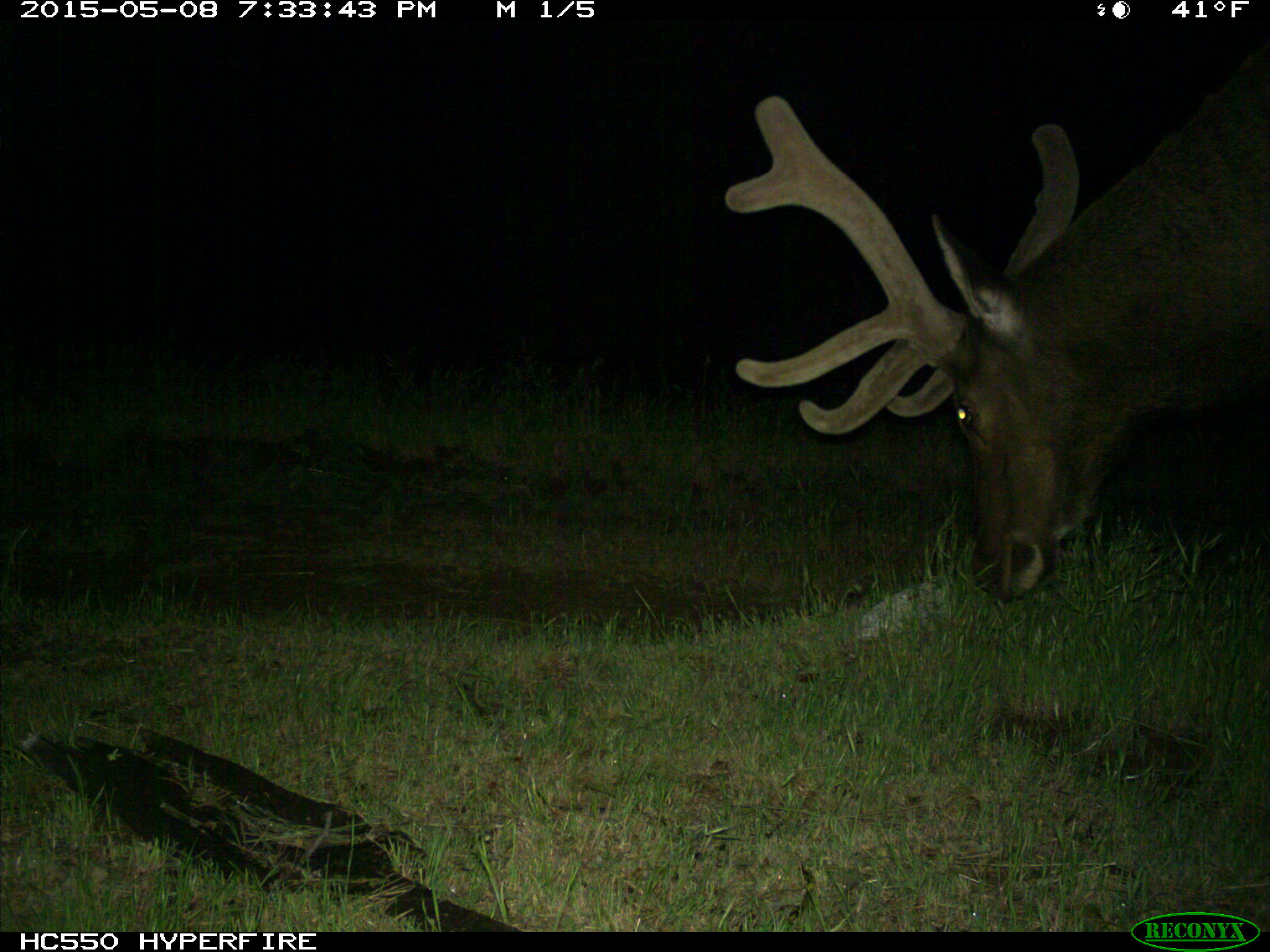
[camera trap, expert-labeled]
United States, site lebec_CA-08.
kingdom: Animalia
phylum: Chordata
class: Mammalia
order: Artiodactyla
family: Cervidae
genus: Cervus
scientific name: Cervus canadensis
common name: elk